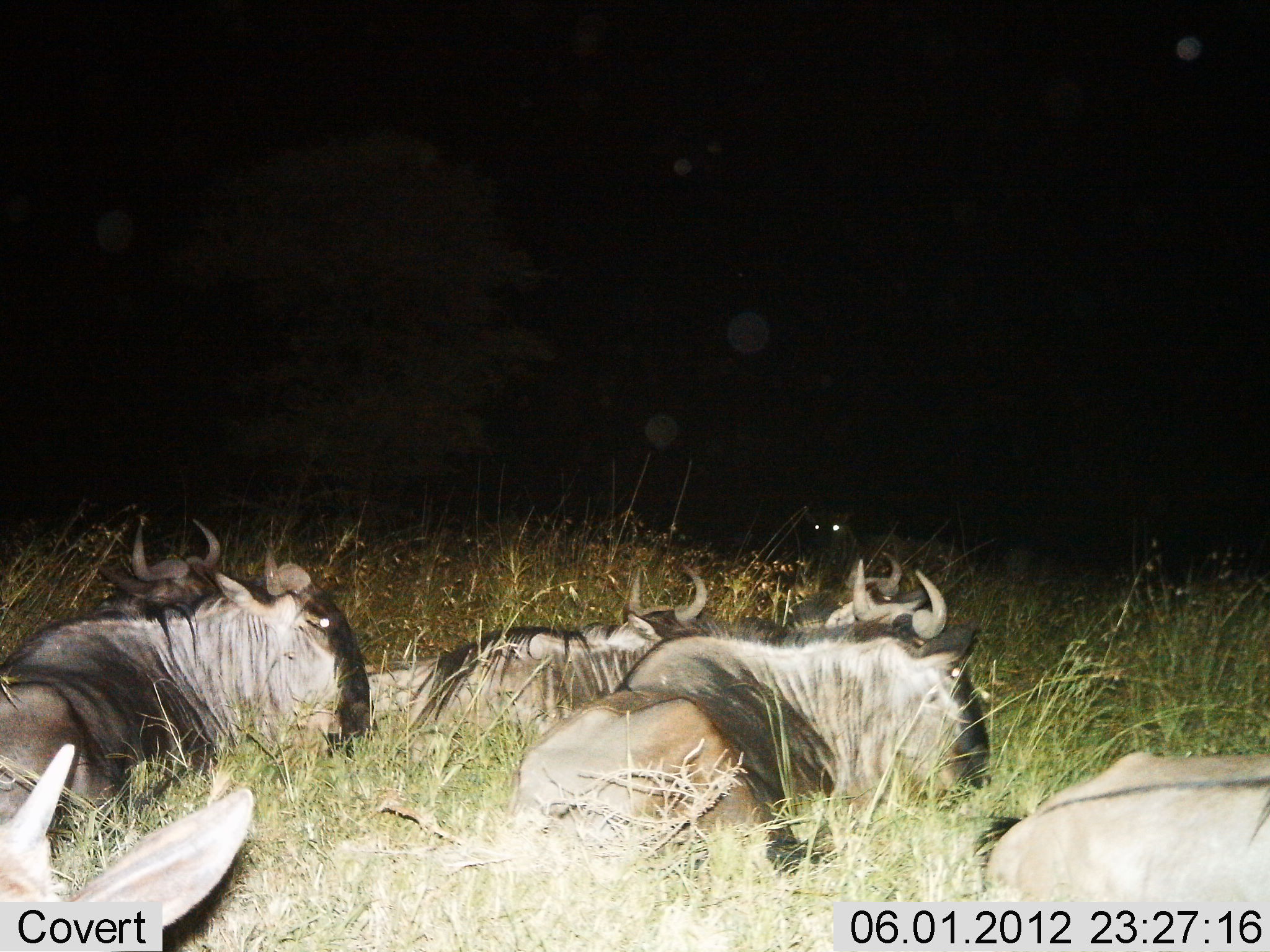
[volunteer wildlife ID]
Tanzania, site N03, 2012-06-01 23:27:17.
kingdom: Animalia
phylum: Chordata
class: Mammalia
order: Artiodactyla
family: Bovidae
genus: Connochaetes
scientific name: Connochaetes taurinus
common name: blue wildebeest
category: wildebeest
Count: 7.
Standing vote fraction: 0%.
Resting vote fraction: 100%.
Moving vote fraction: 0%.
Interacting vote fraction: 0%.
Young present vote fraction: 8%.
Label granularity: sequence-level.